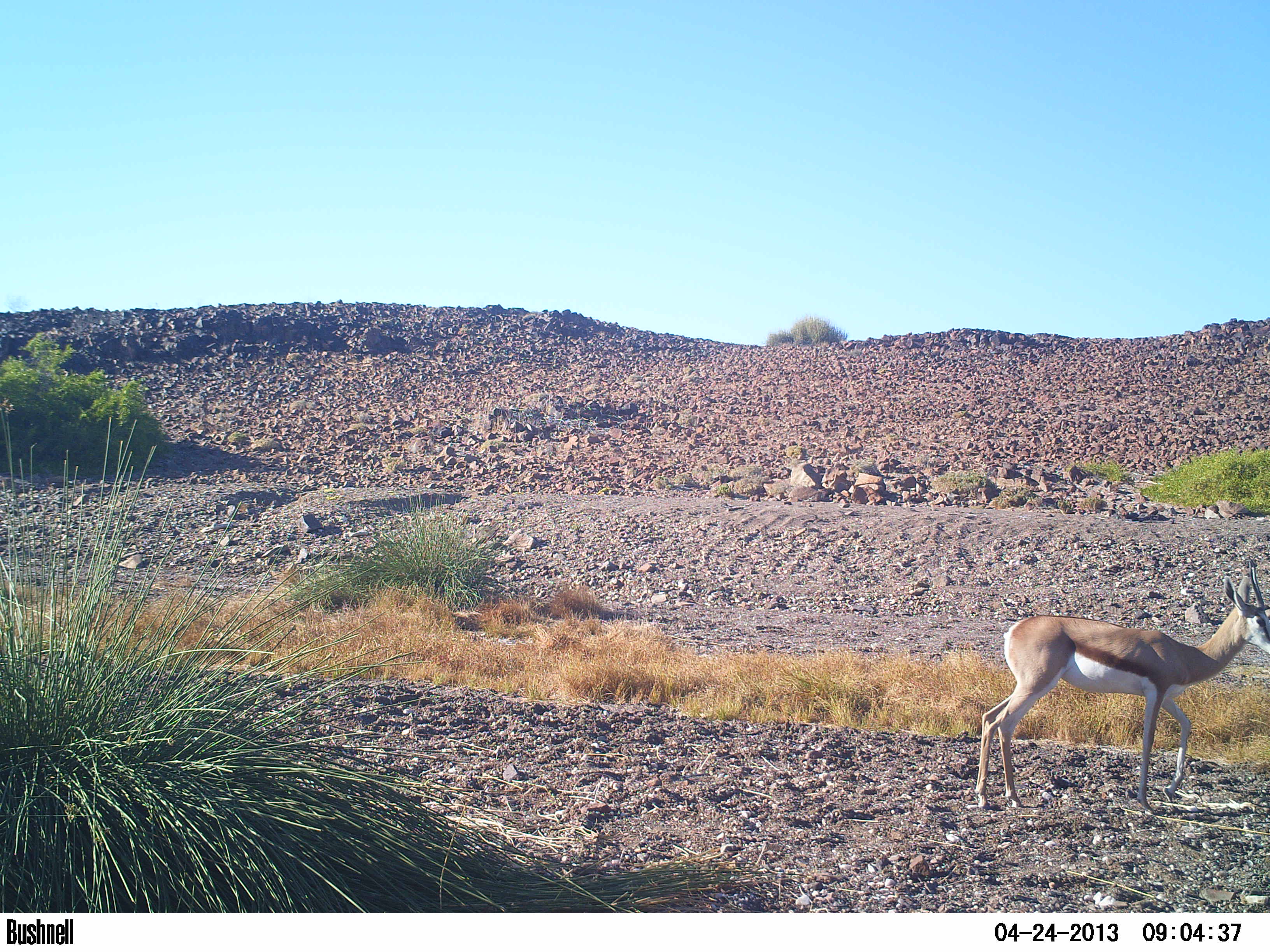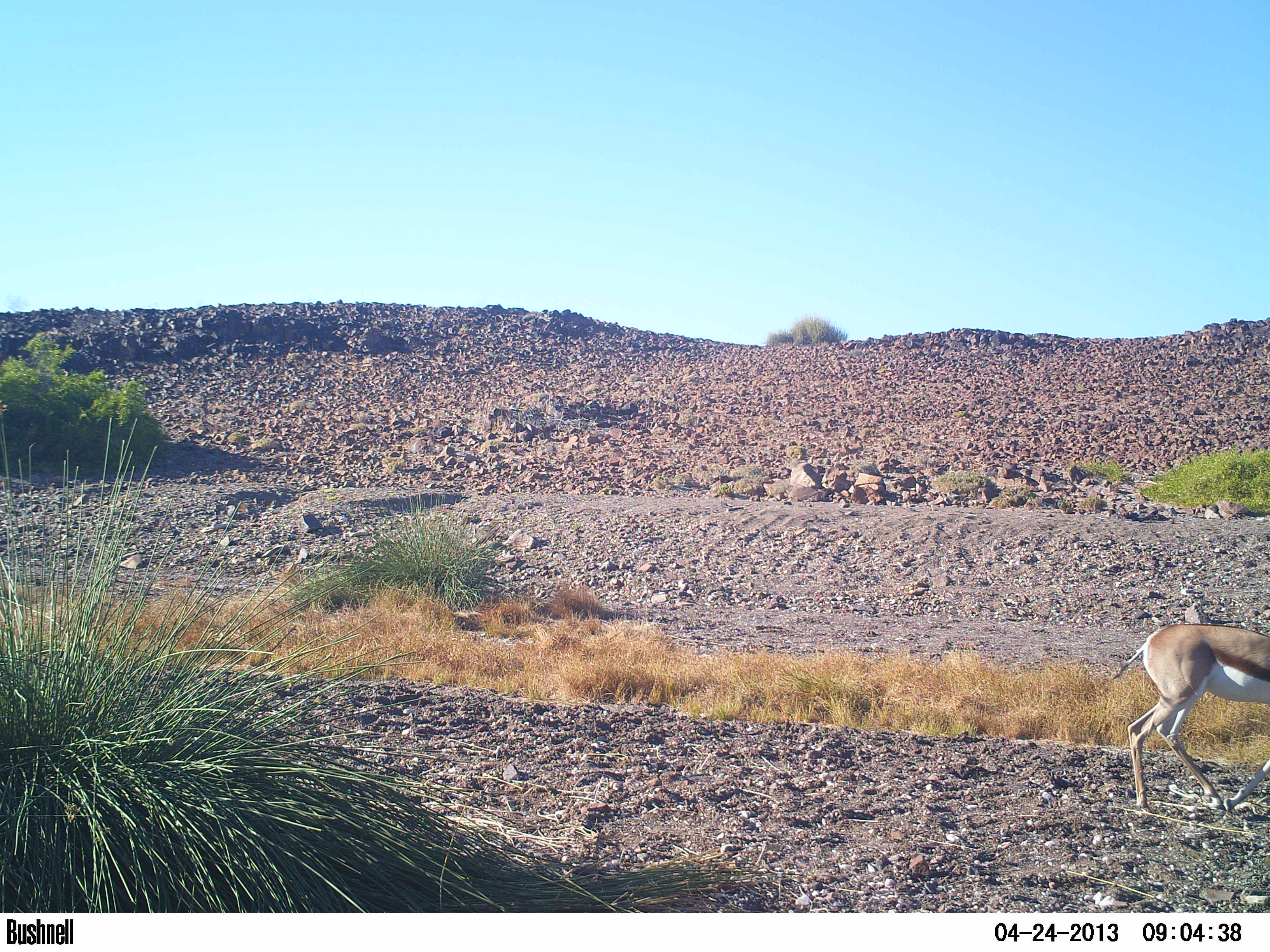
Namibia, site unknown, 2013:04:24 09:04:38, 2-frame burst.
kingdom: Animalia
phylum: Chordata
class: Mammalia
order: Artiodactyla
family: Bovidae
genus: Antidorcas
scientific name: Antidorcas marsupialis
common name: springbok